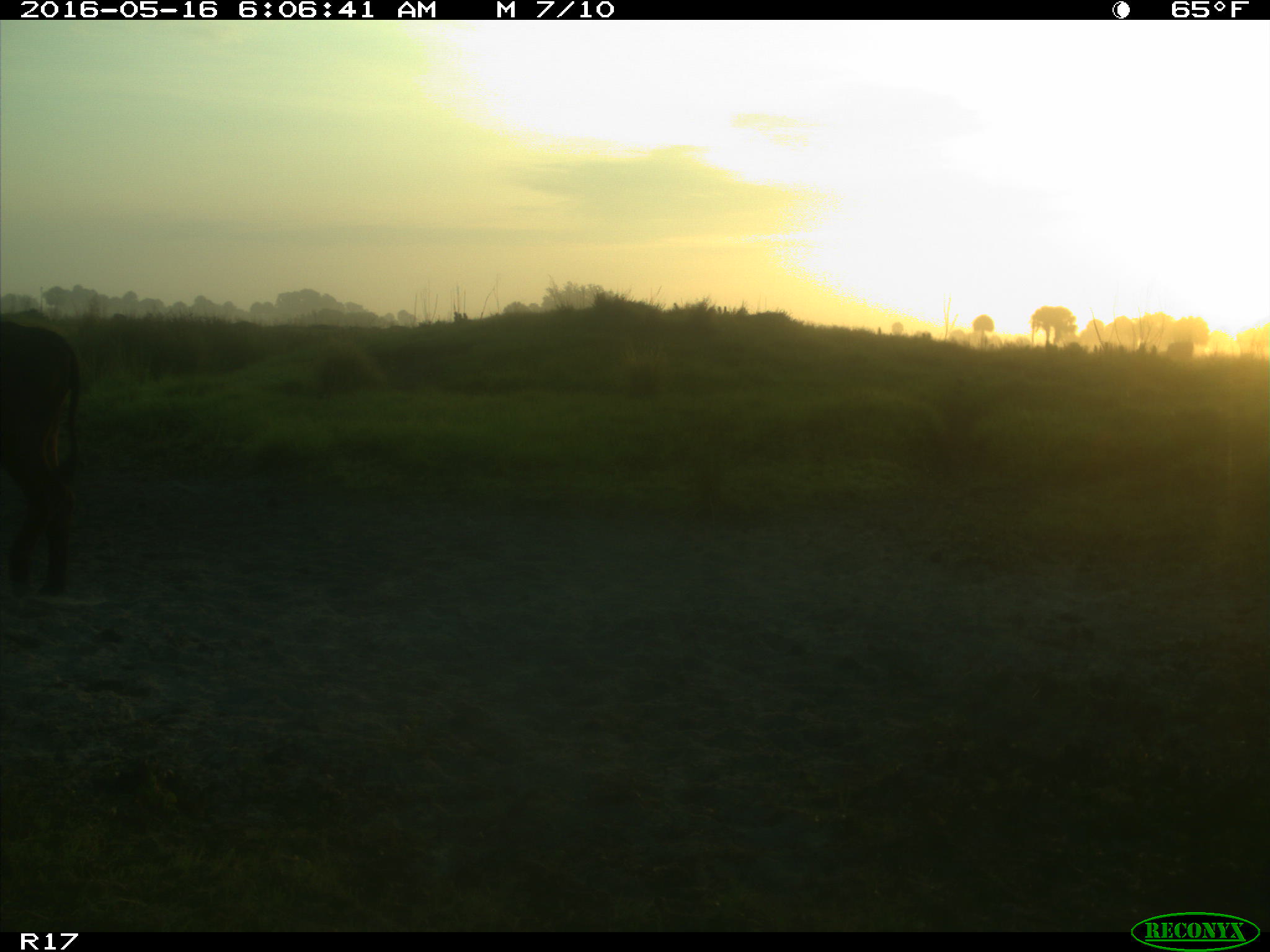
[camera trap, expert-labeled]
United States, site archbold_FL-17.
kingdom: Animalia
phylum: Chordata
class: Mammalia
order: Artiodactyla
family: Bovidae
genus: Bos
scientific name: Bos taurus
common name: domestic cow